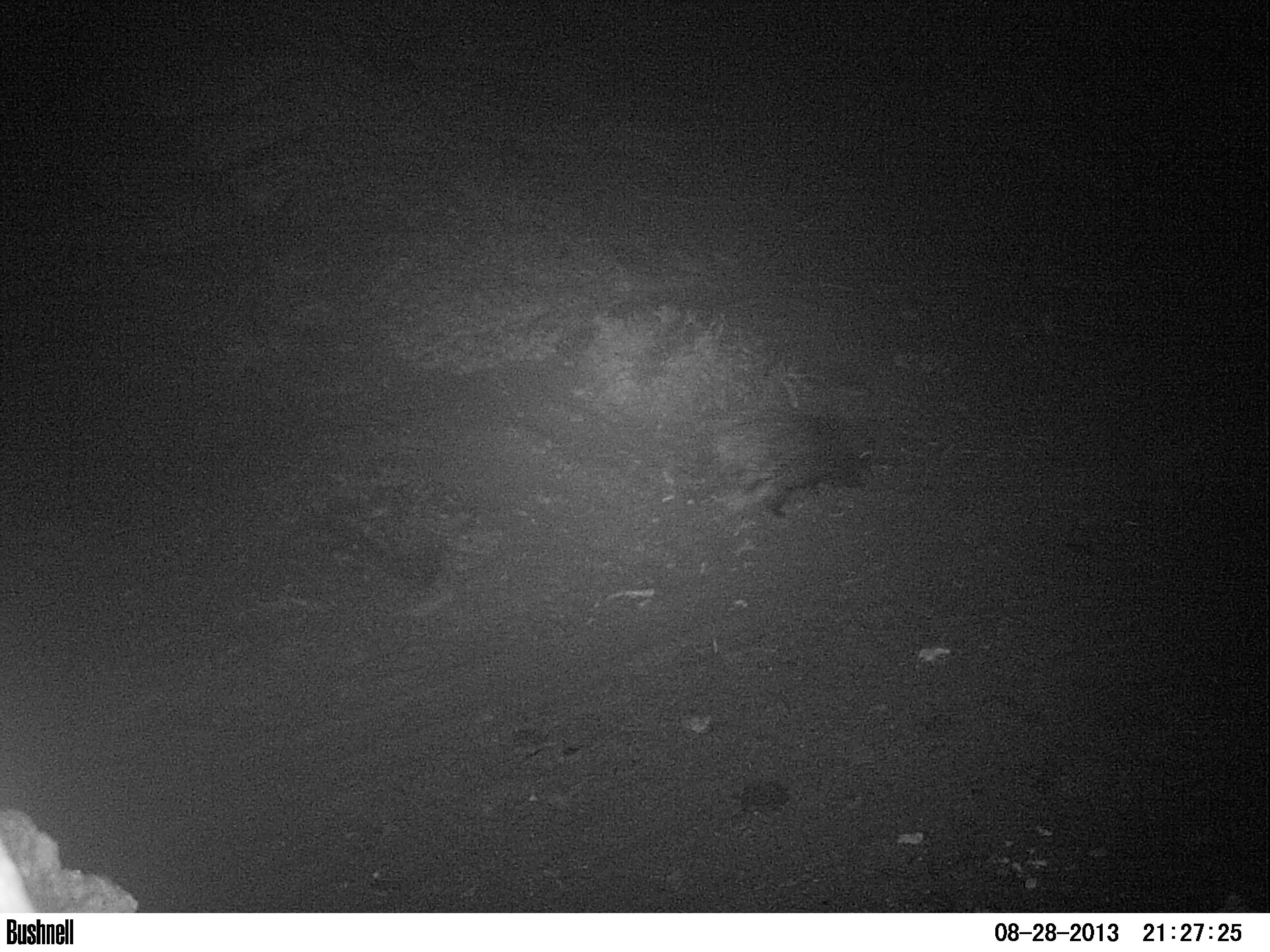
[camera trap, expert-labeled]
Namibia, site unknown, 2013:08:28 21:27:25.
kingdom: Animalia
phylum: Chordata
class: Mammalia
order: Rodentia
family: Hystricidae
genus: Hystrix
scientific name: Hystrix africaeaustralis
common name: cape porcupine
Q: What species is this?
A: Hystrix africaeaustralis (cape porcupine).